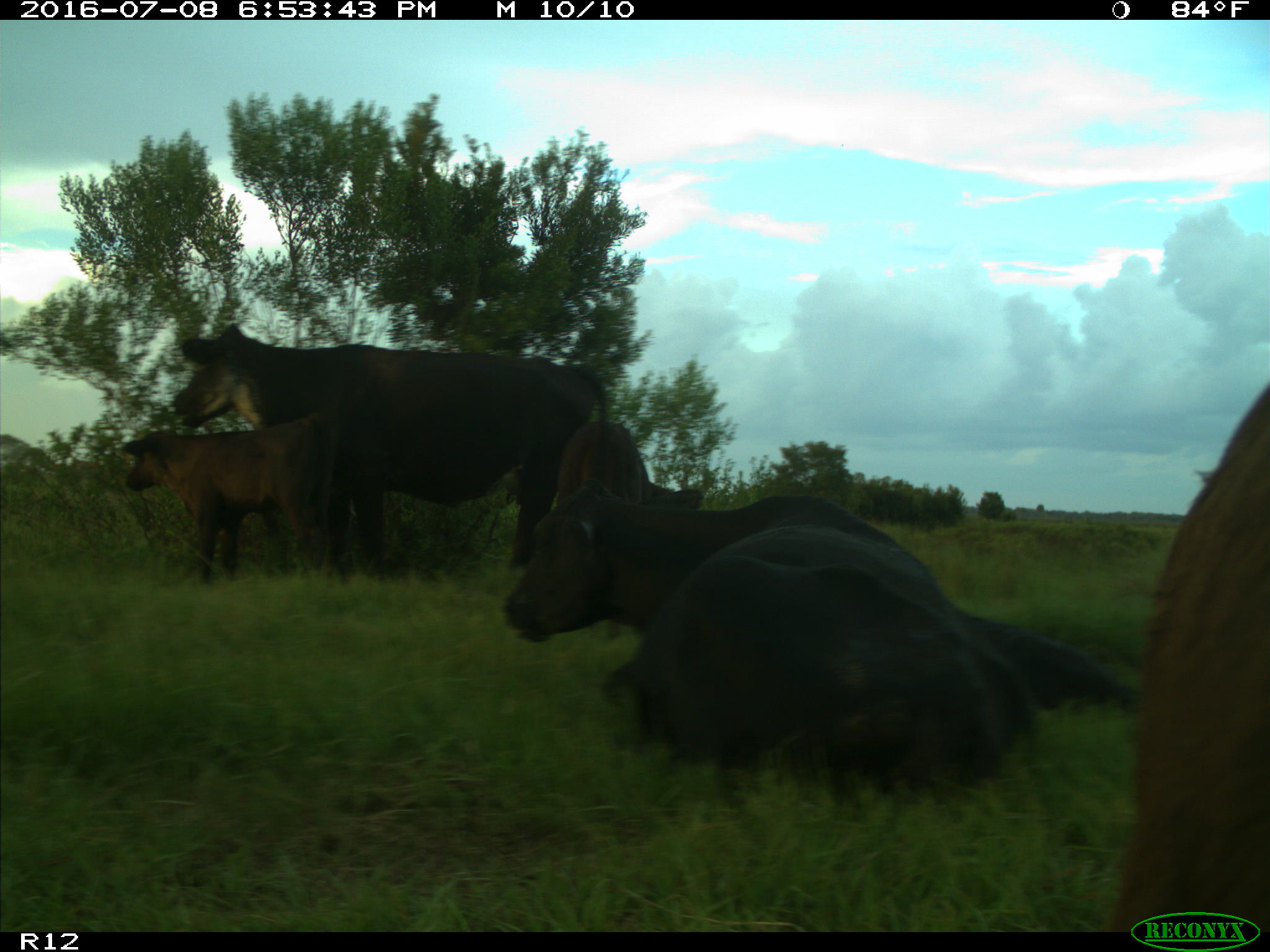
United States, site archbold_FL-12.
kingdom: Animalia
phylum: Chordata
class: Mammalia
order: Artiodactyla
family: Bovidae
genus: Bos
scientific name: Bos taurus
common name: domestic cow